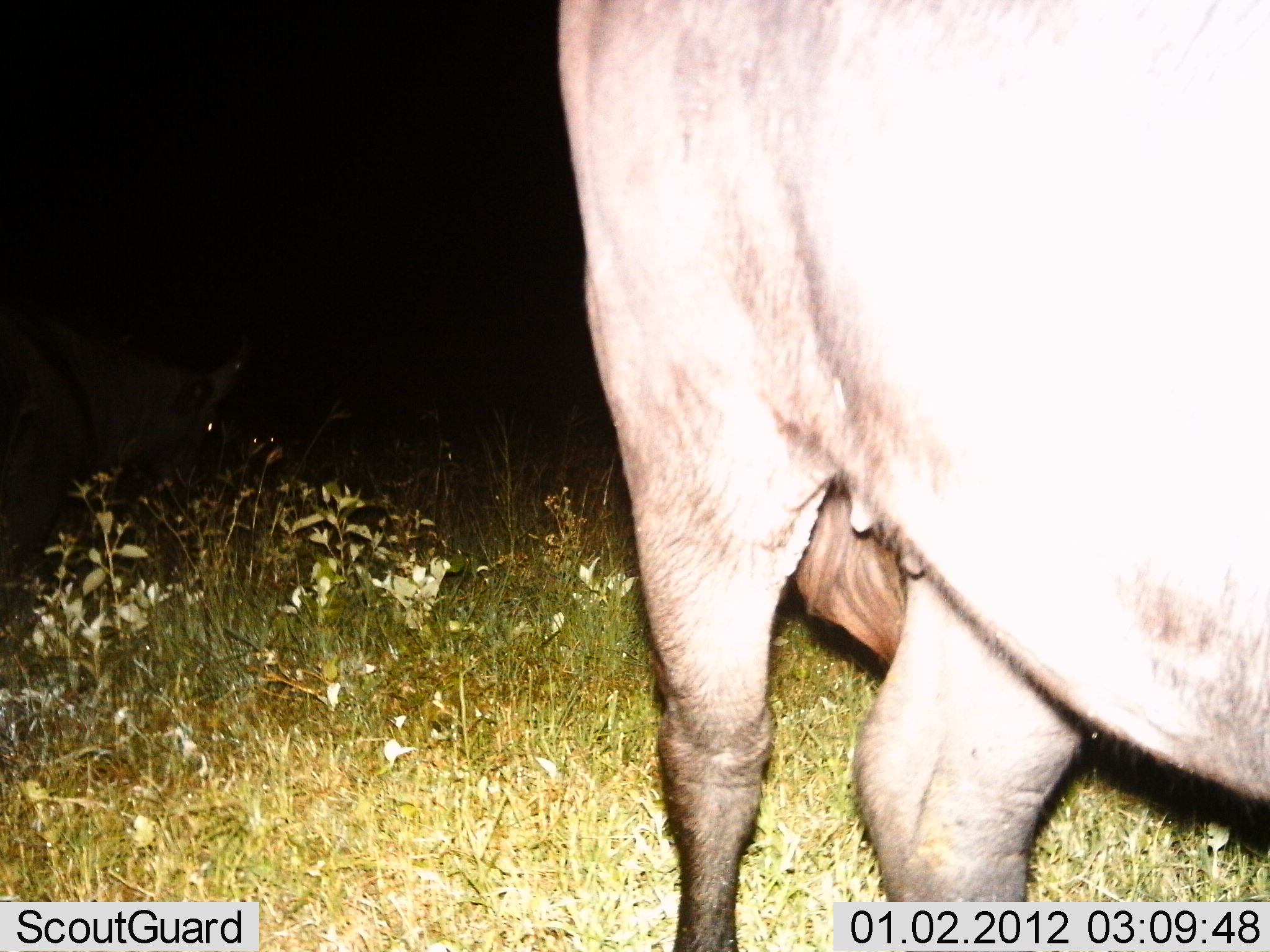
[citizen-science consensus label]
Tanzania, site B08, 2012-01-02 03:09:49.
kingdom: Animalia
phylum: Chordata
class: Mammalia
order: Artiodactyla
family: Bovidae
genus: Syncerus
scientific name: Syncerus caffer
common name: cape buffalo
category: buffalo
Buffalo (cape buffalo) (Syncerus caffer), count 1. Behavior (volunteer vote fractions): standing 82%, resting 0%, moving 9%, interacting 0%. Young present (vote fraction): 0%. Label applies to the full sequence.